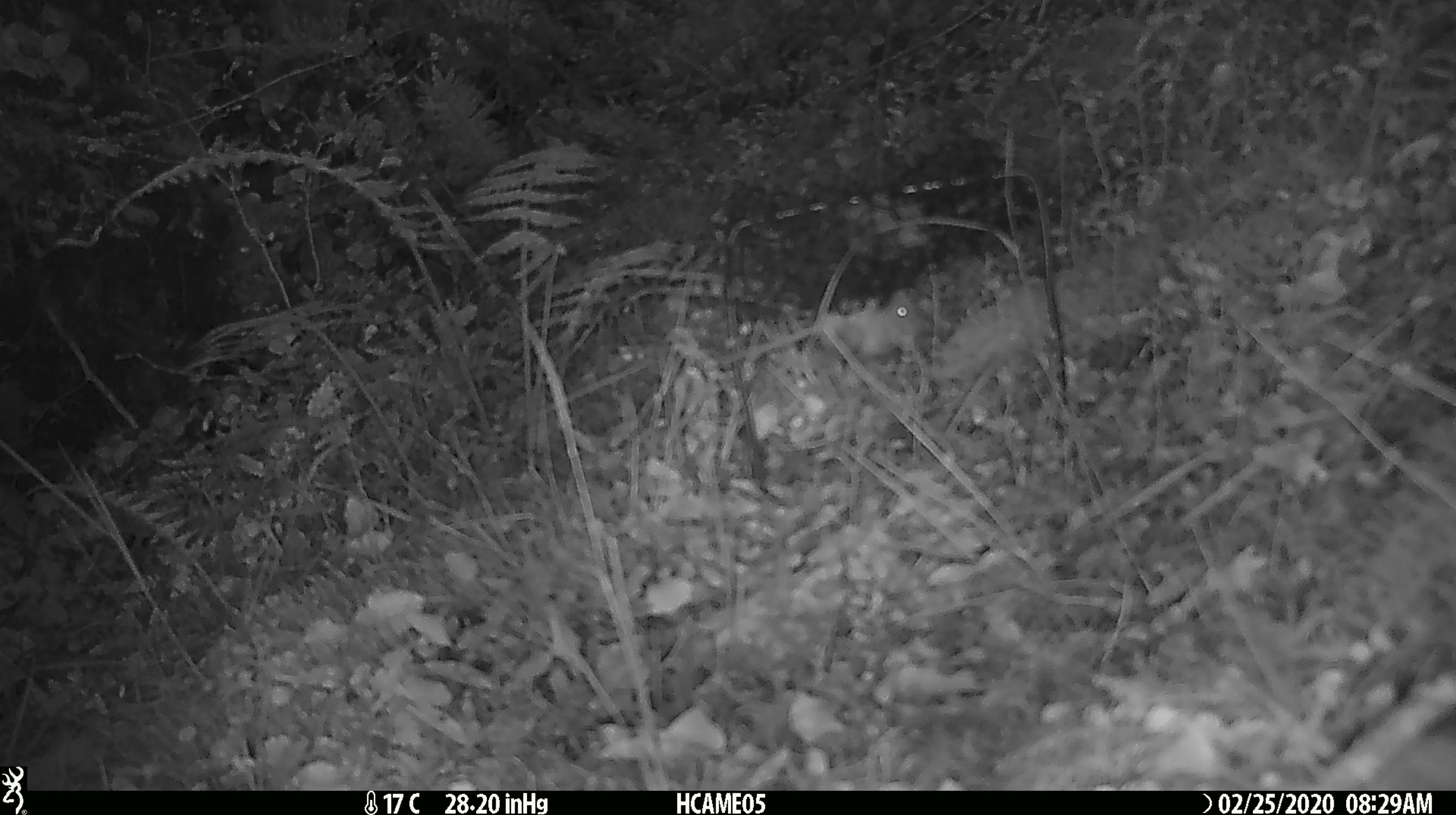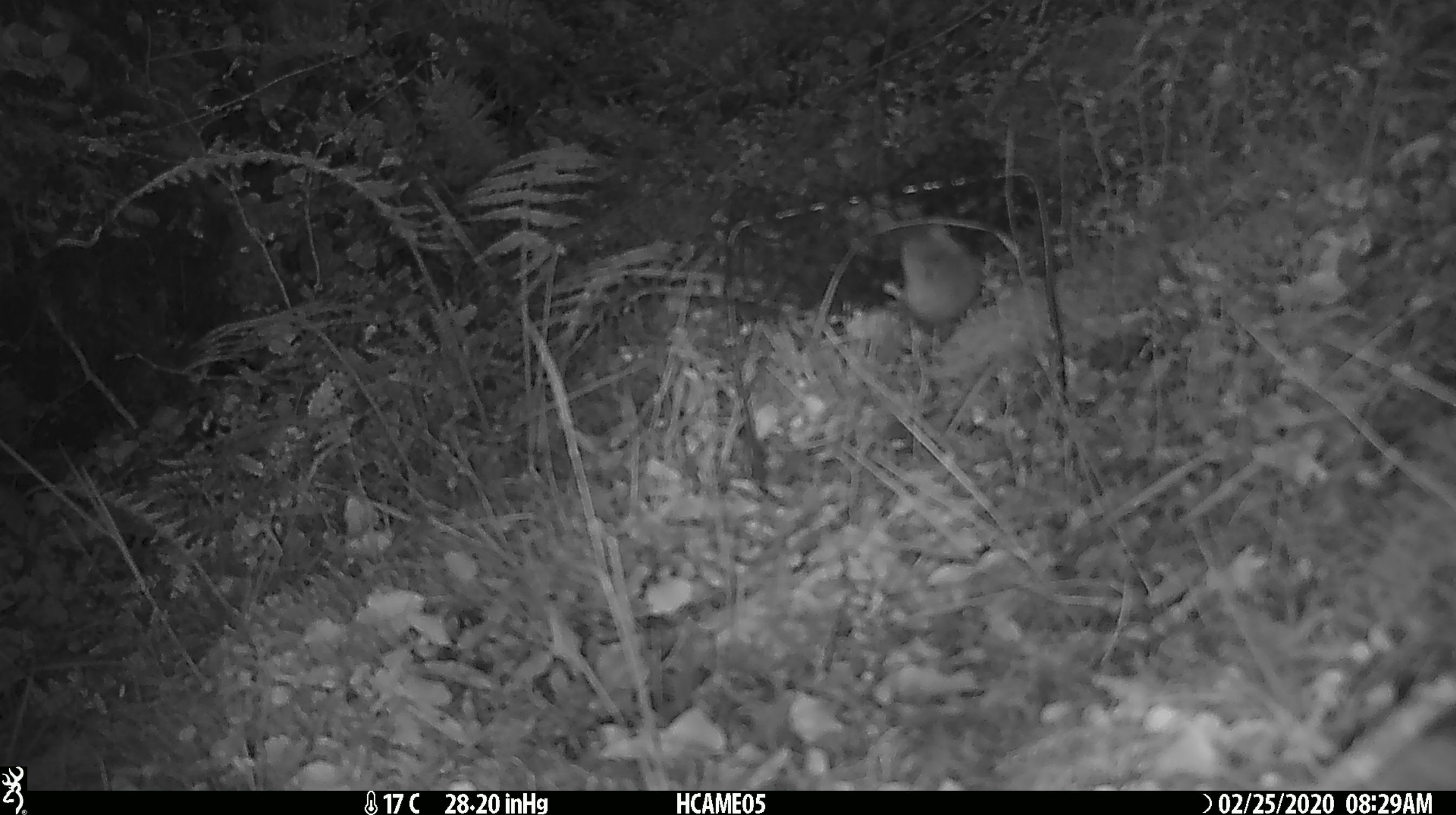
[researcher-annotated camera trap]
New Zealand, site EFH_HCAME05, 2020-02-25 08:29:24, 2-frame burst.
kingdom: Animalia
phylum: Chordata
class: Mammalia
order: Rodentia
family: Muridae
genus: Mus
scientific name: Mus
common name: mouse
Mouse (Mus).